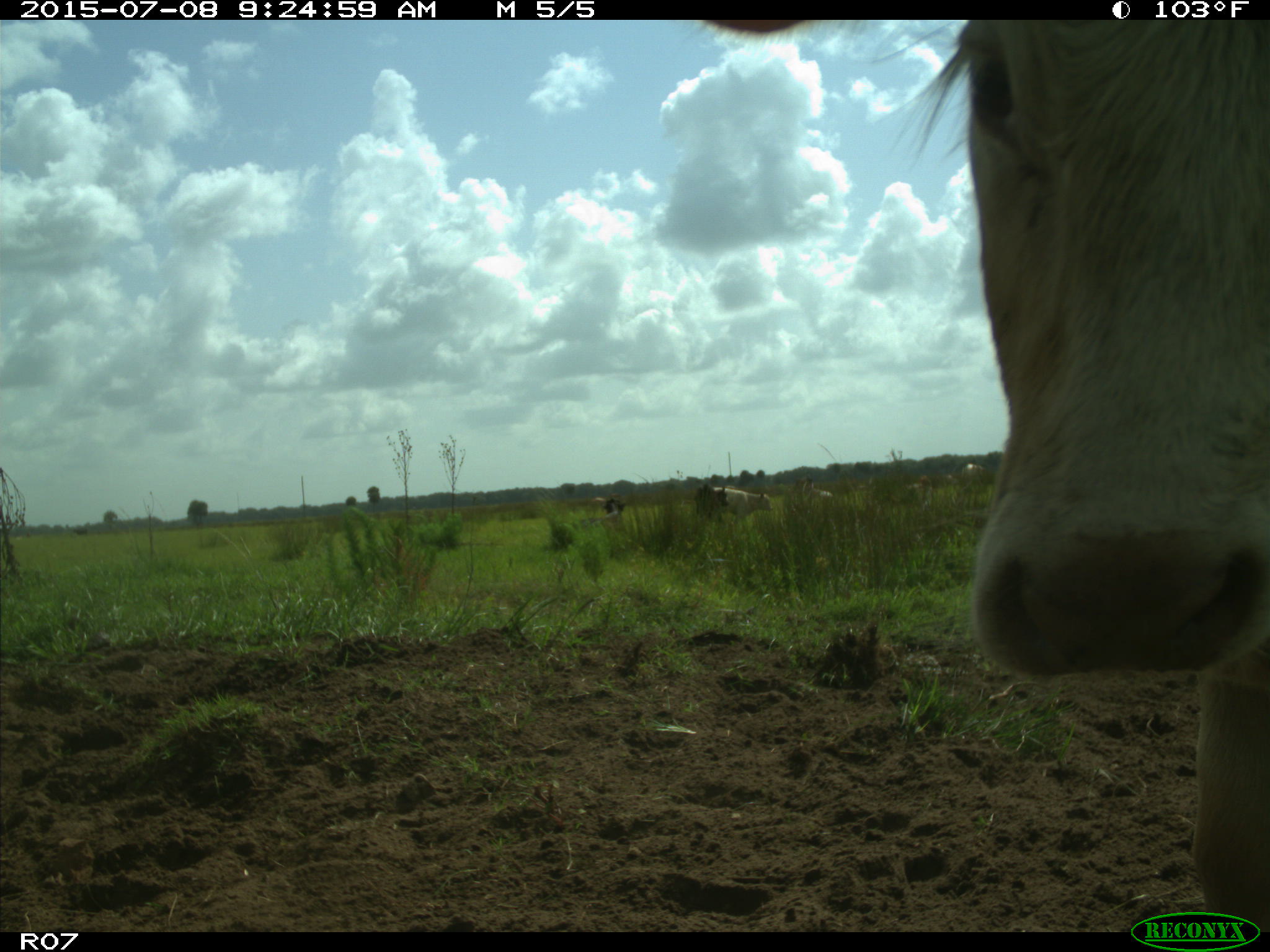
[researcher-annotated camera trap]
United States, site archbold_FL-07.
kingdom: Animalia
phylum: Chordata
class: Mammalia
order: Artiodactyla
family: Bovidae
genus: Bos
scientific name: Bos taurus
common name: domestic cow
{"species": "Bos taurus (domestic cow)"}